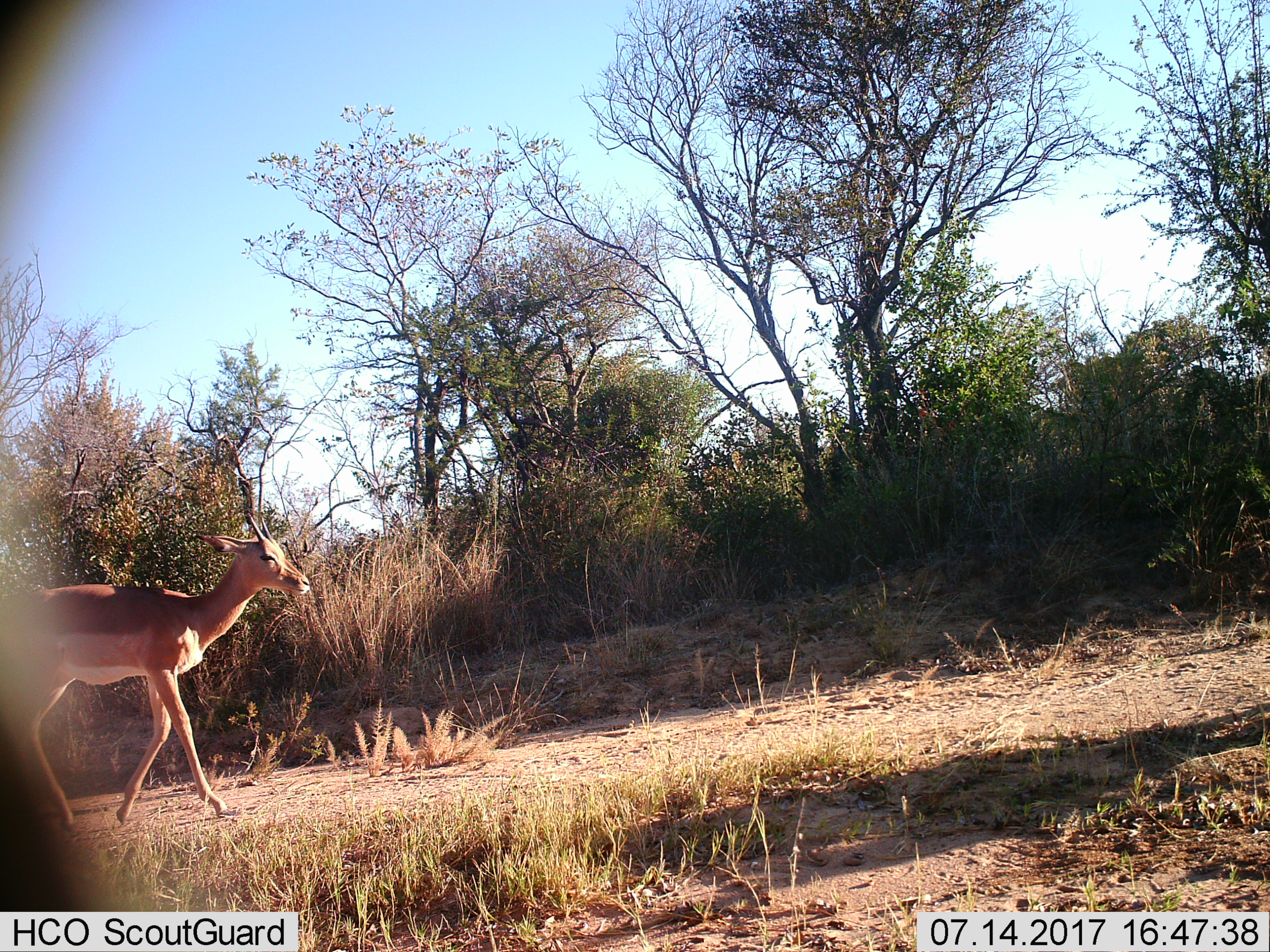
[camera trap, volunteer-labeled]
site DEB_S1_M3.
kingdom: Animalia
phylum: Chordata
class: Mammalia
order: Artiodactyla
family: Bovidae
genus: Aepyceros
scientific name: Aepyceros melampus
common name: impala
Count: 1.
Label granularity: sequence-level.